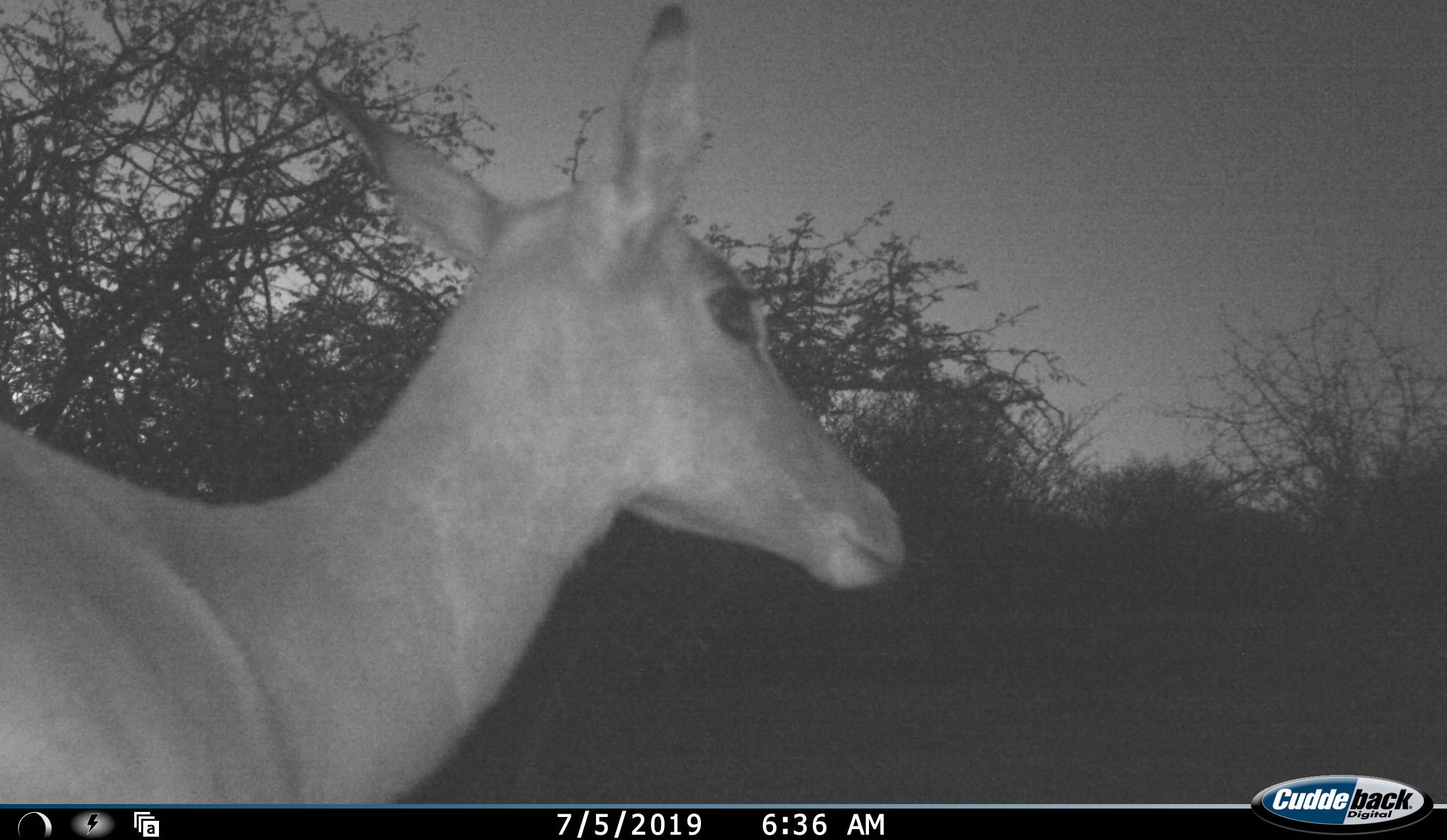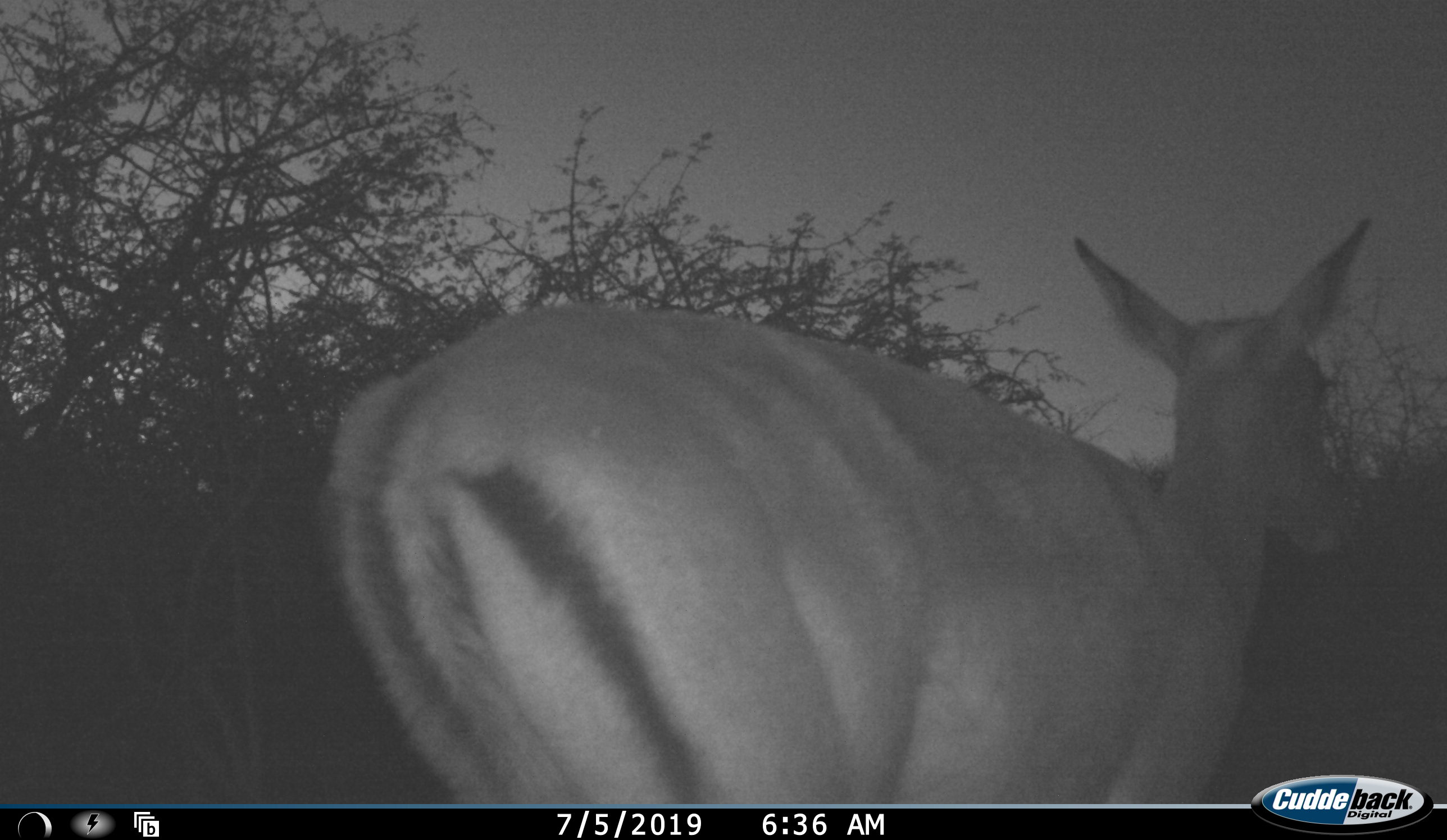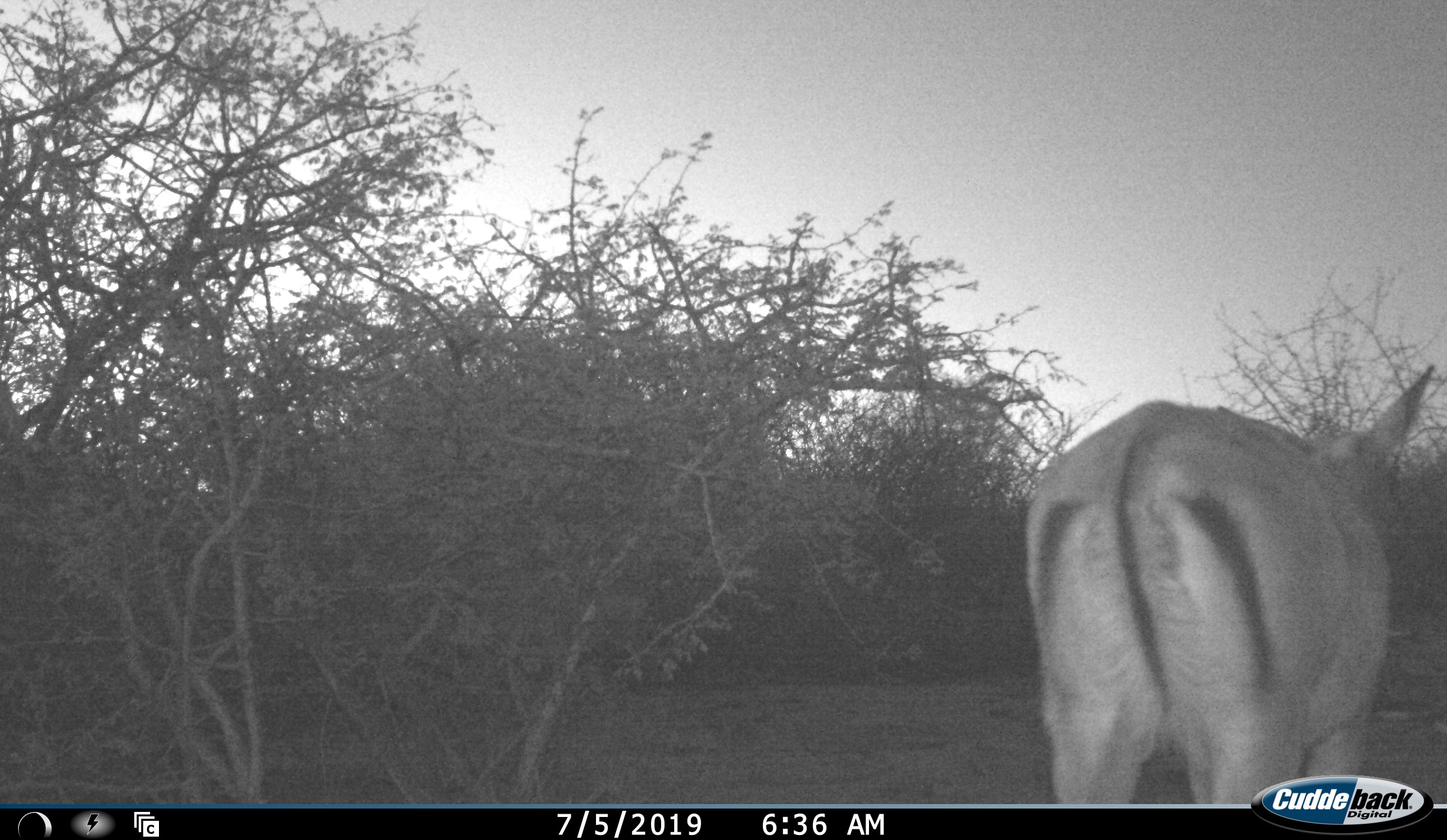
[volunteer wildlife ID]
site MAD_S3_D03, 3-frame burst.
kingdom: Animalia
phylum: Chordata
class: Mammalia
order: Artiodactyla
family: Bovidae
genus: Aepyceros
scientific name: Aepyceros melampus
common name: impala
Impala (Aepyceros melampus), count 1. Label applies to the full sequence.